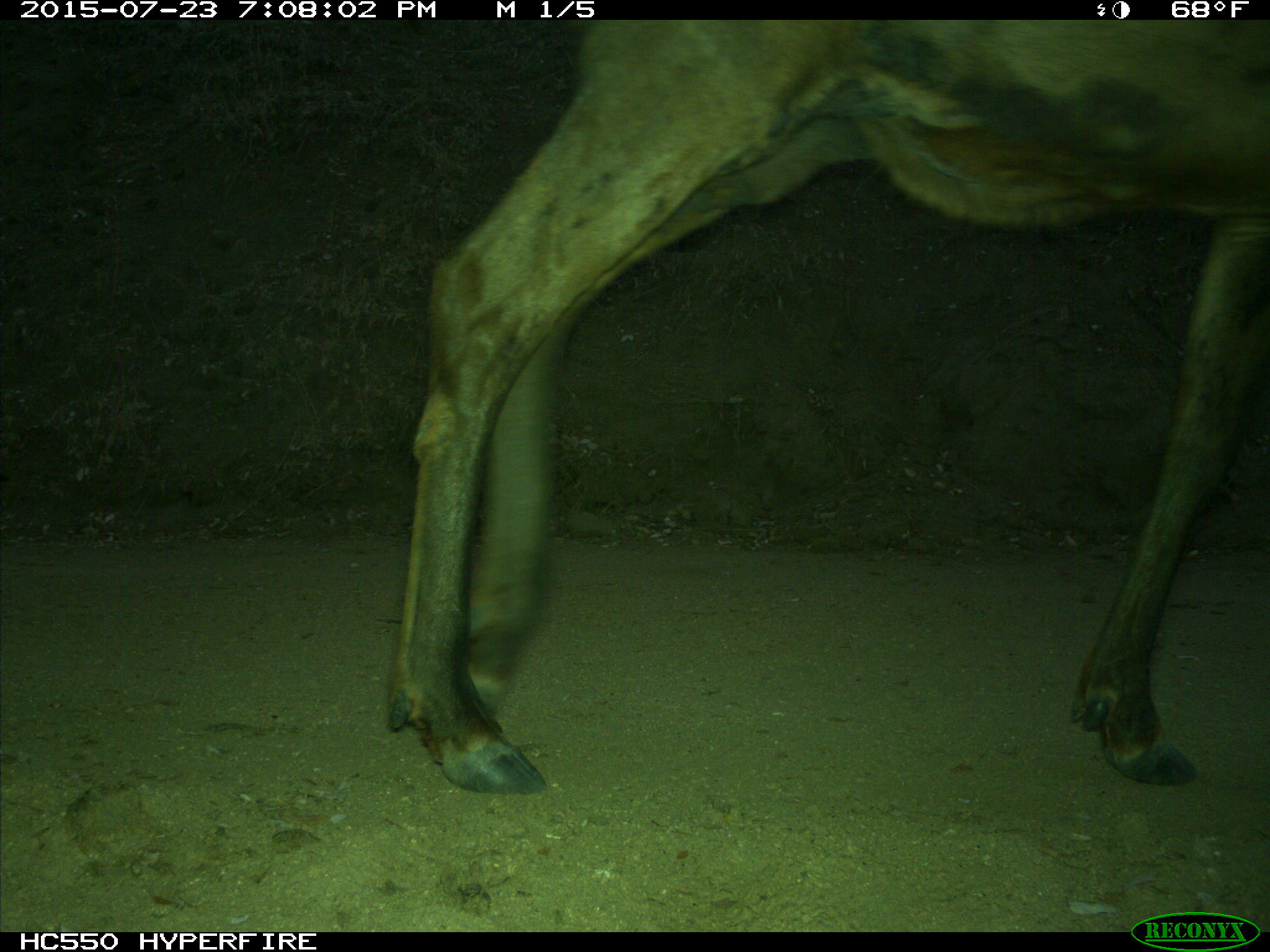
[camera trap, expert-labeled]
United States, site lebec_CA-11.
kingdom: Animalia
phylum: Chordata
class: Mammalia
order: Artiodactyla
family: Cervidae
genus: Cervus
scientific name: Cervus canadensis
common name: elk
Cervus canadensis (elk).